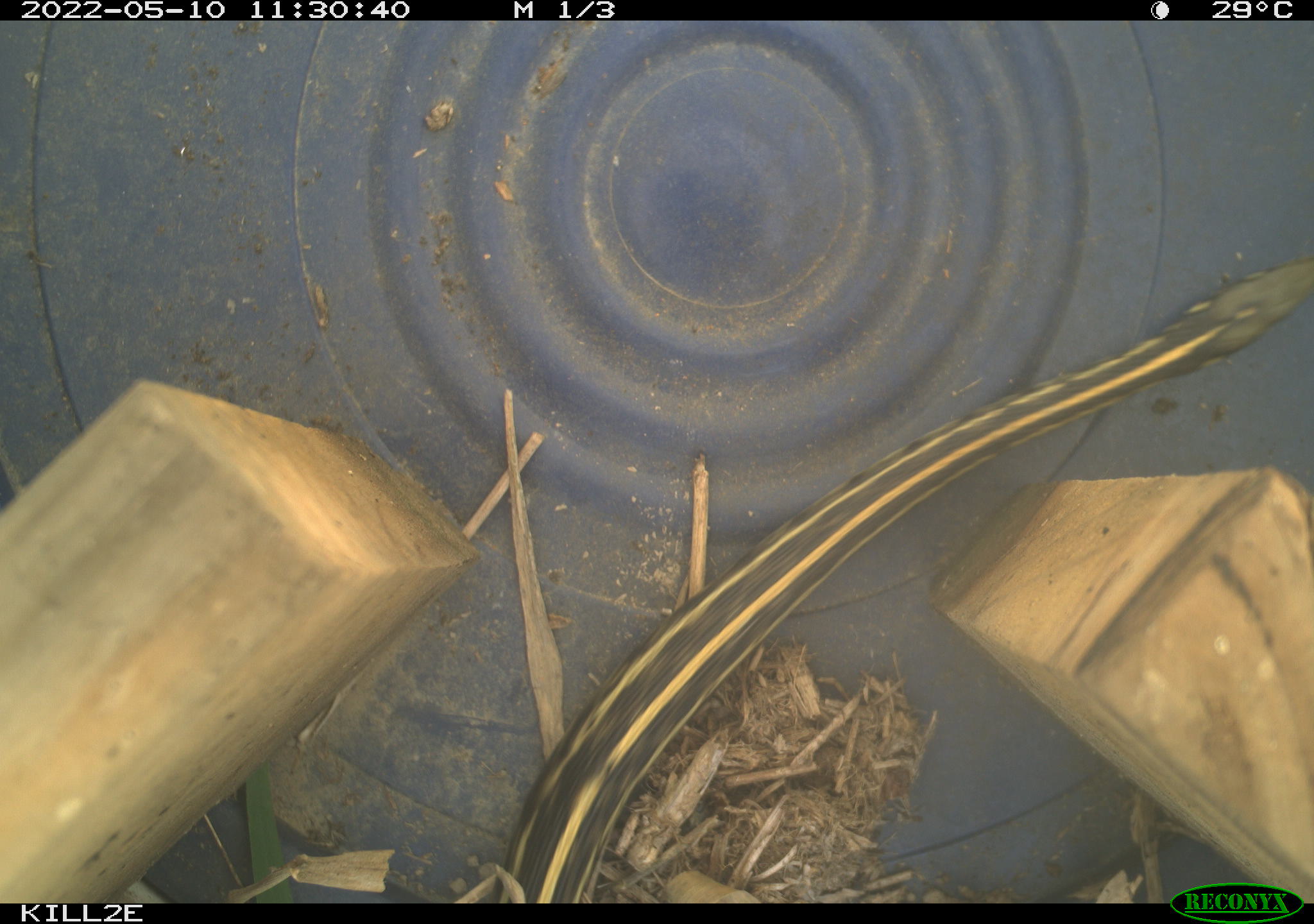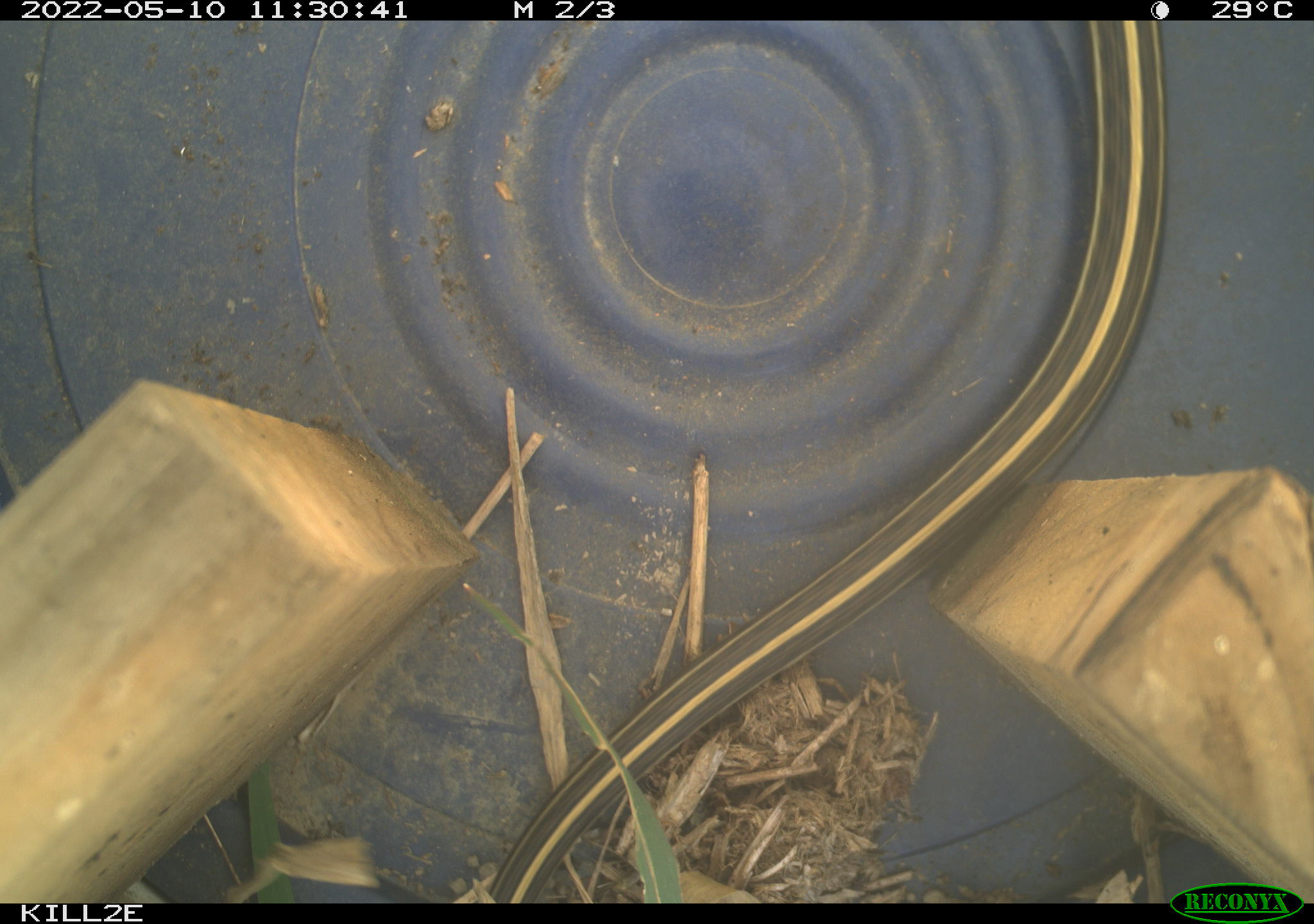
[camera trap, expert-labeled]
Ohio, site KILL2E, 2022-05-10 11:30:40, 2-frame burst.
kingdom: Animalia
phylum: Chordata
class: Reptilia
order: Squamata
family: Colubridae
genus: Thamnophis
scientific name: Thamnophis radix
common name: plains gartersnake